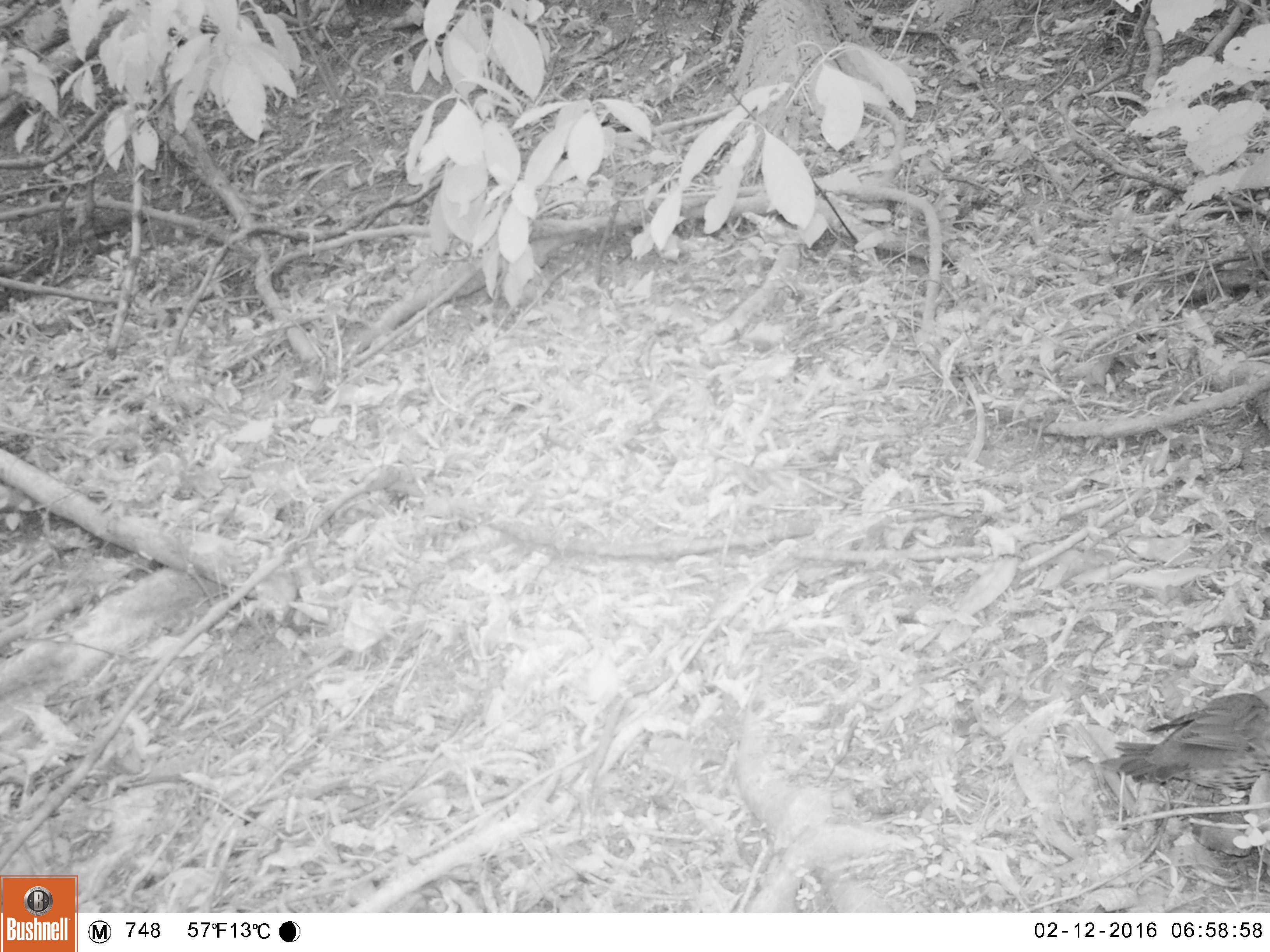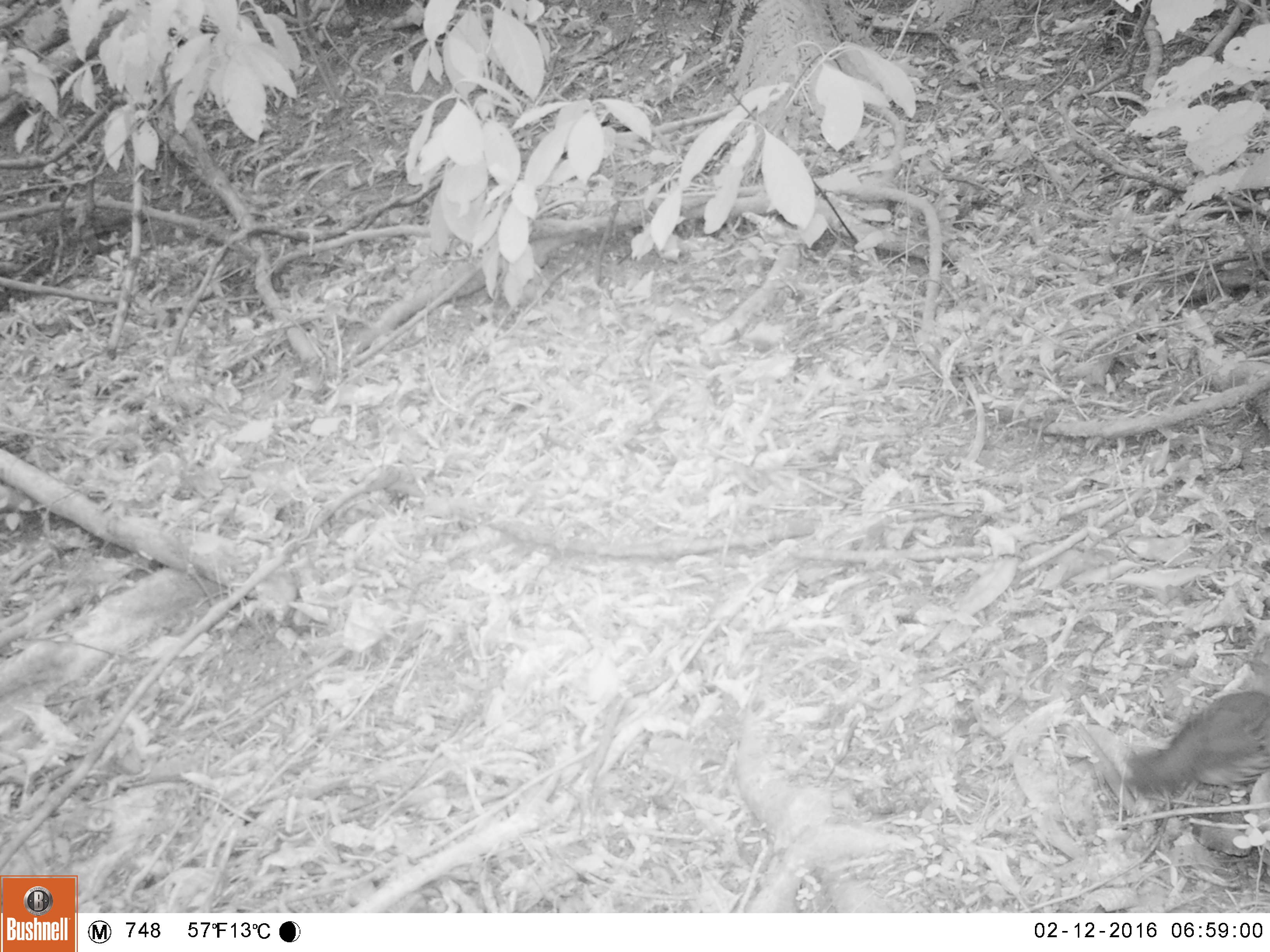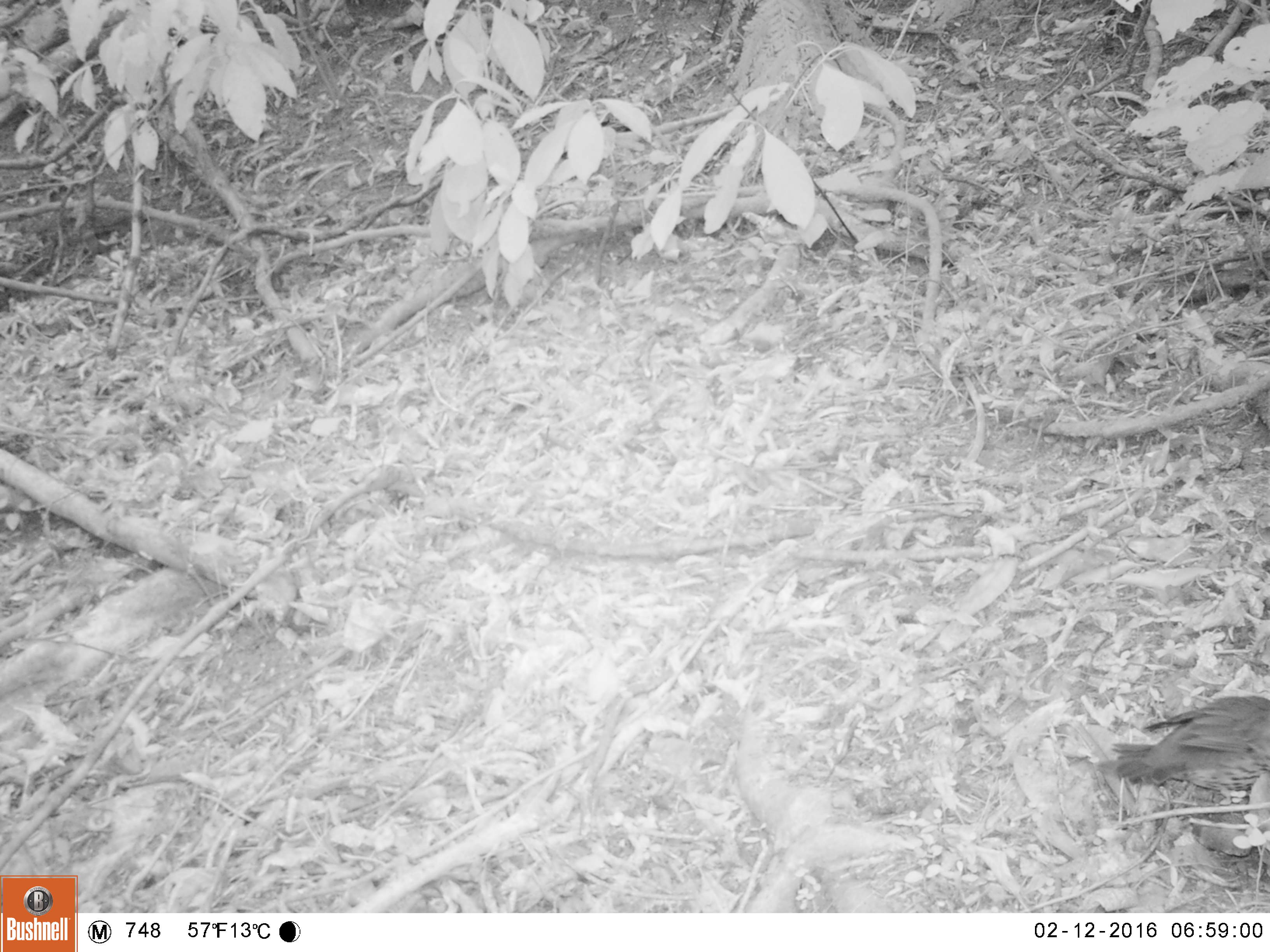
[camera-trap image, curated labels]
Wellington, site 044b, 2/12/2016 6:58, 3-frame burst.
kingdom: Animalia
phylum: Chordata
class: Aves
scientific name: Aves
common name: bird